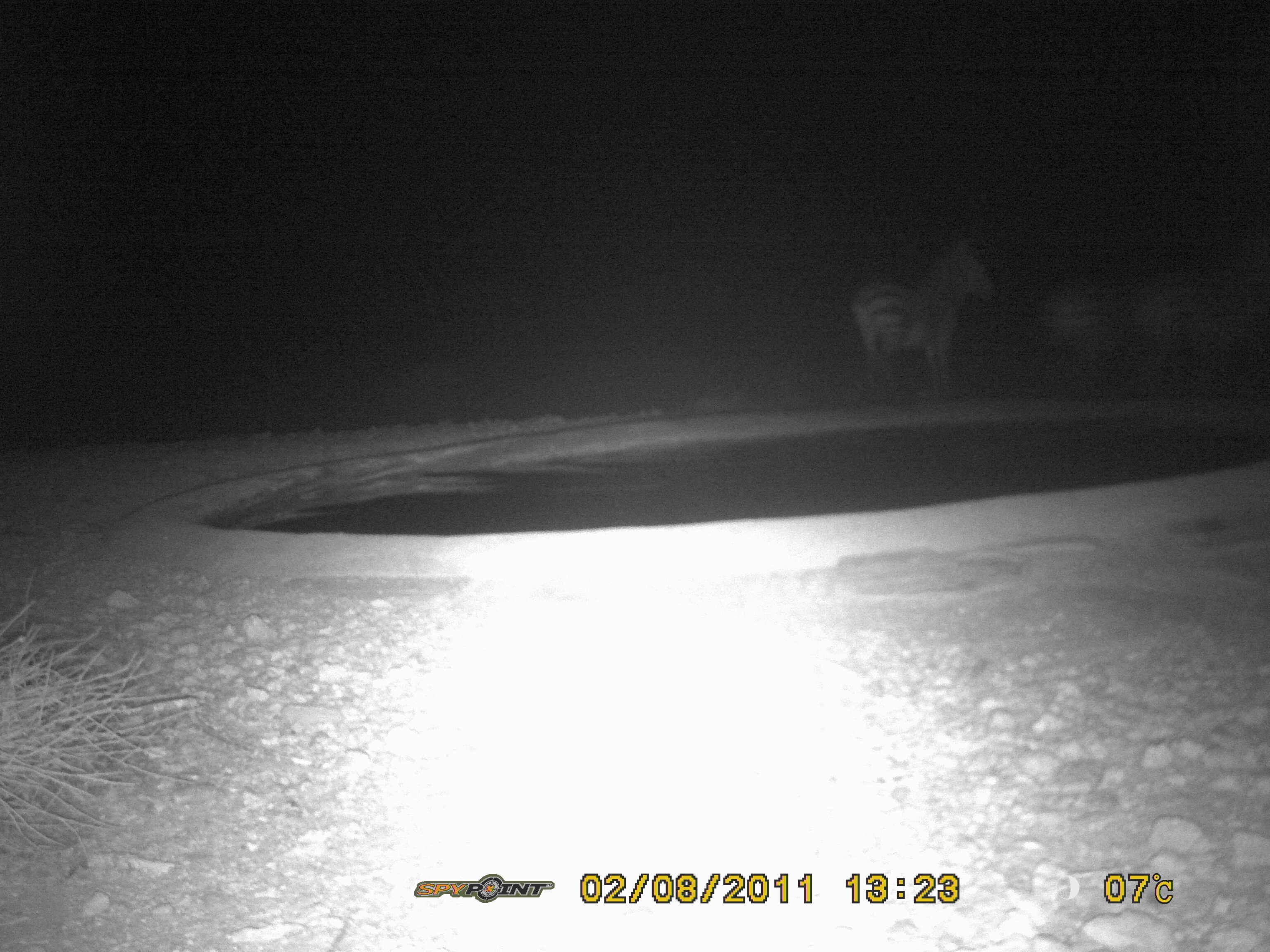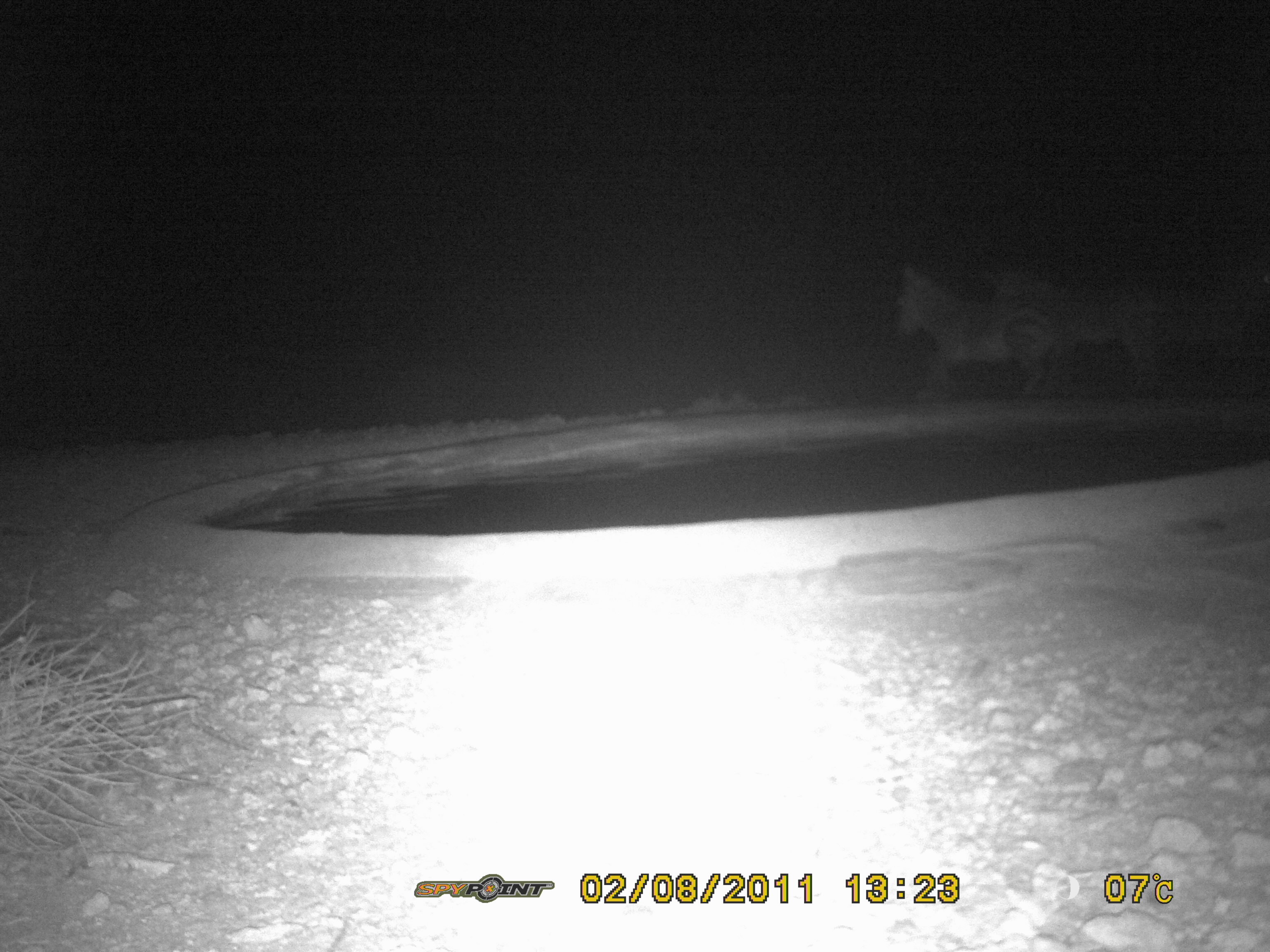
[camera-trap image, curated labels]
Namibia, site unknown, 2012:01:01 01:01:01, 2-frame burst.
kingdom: Animalia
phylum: Chordata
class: Mammalia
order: Perissodactyla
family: Equidae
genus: Equus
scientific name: Equus zebra hartmannae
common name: hartmann's mountain zebra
Equus zebra hartmannae (hartmann's mountain zebra).